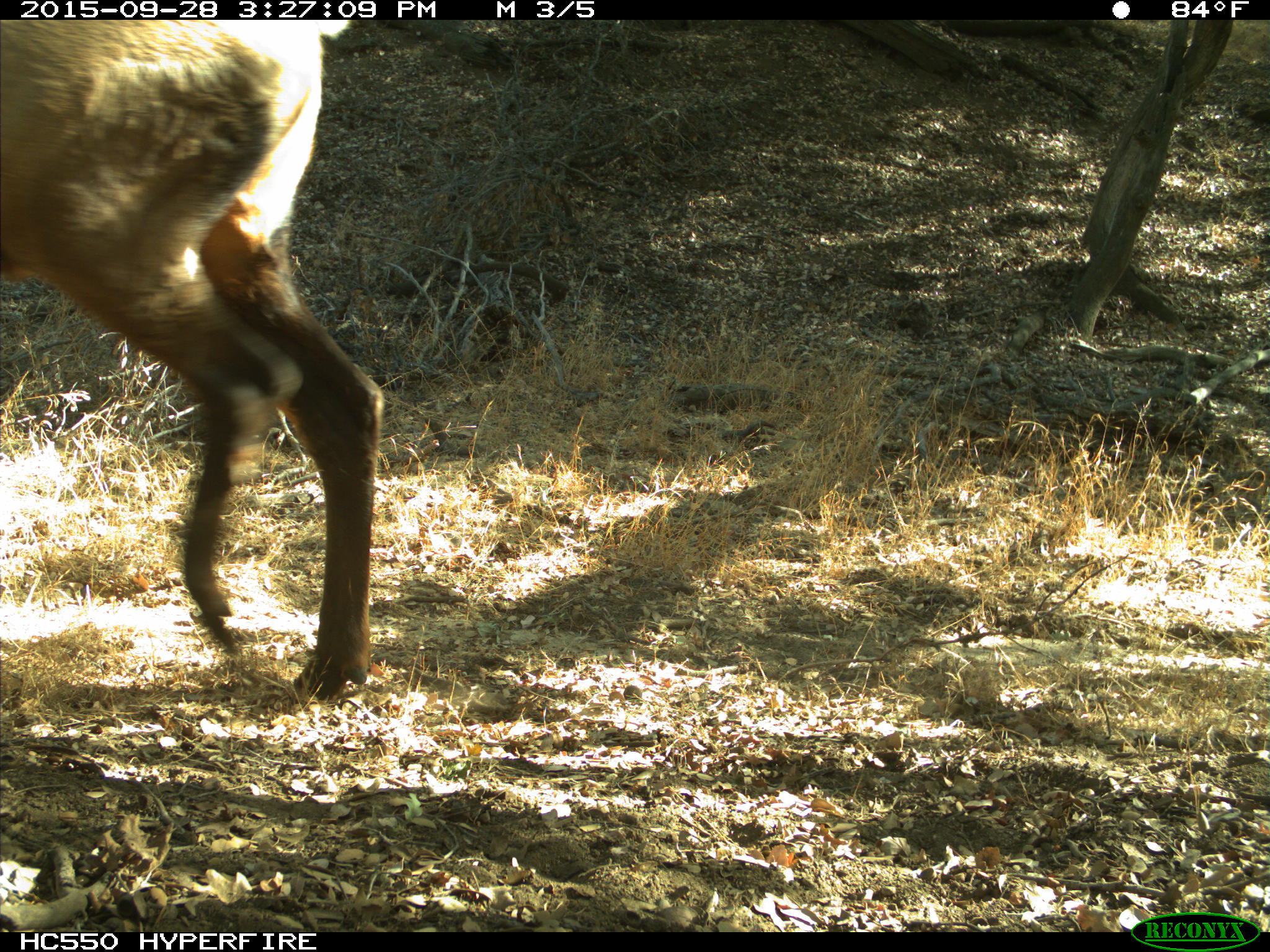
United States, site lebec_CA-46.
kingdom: Animalia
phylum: Chordata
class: Mammalia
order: Artiodactyla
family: Cervidae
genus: Cervus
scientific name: Cervus canadensis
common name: elk